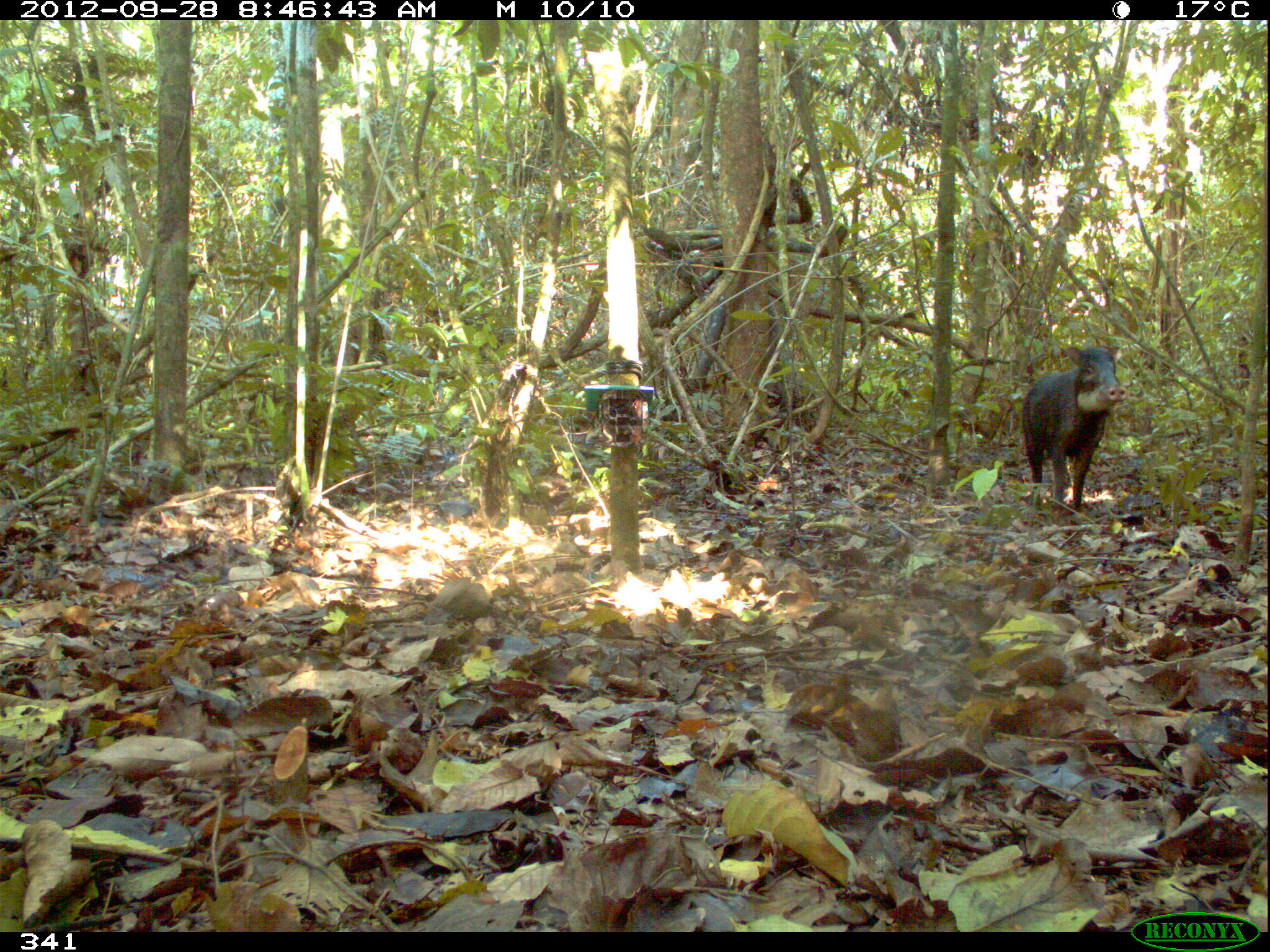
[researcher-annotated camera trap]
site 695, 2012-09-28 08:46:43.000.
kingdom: Animalia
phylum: Chordata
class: Mammalia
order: Artiodactyla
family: Tayassuidae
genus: Tayassu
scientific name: Tayassu pecari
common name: white-lipped peccary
Tayassu pecari (white-lipped peccary).